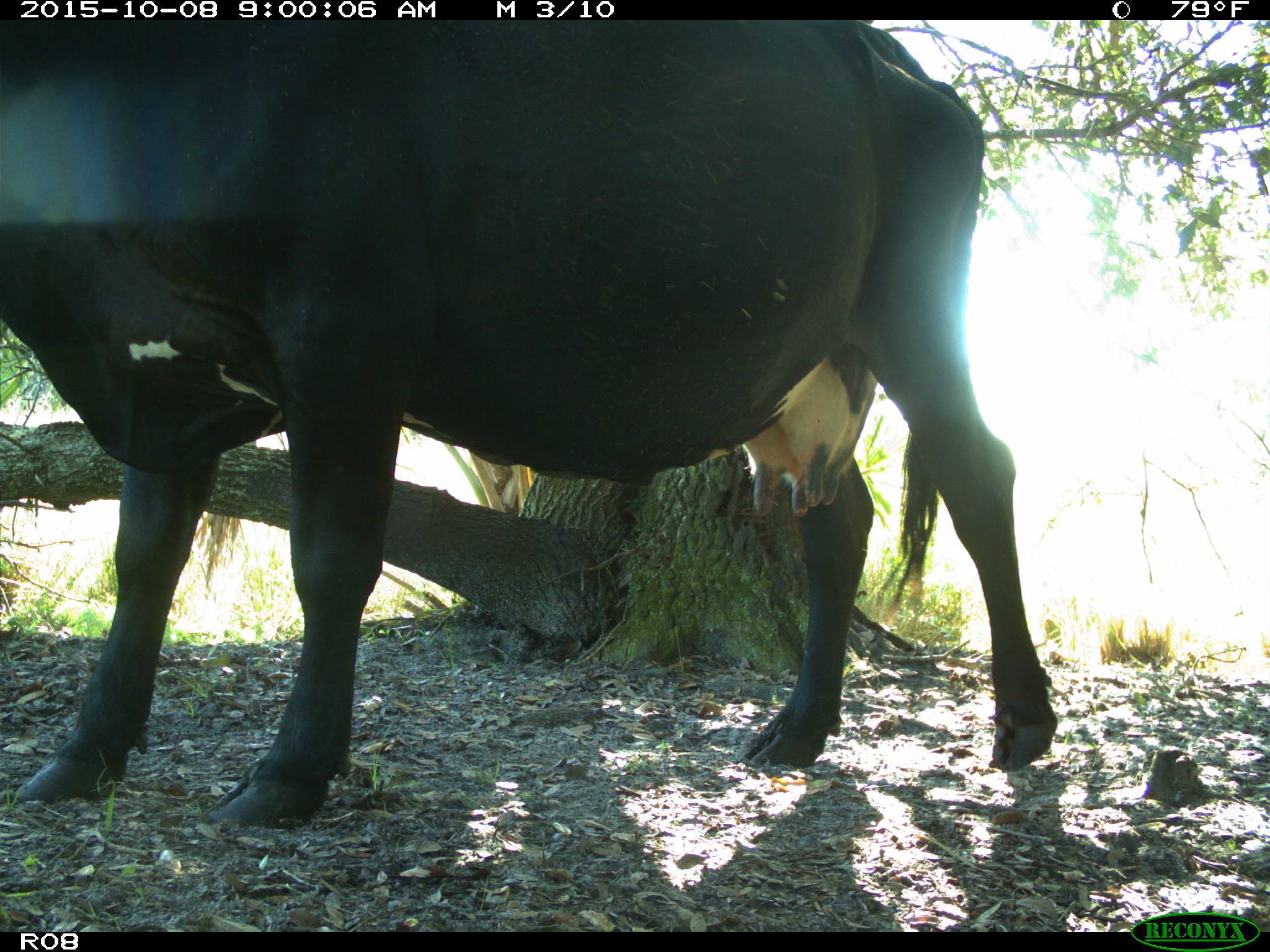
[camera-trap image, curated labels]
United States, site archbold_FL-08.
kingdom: Animalia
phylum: Chordata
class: Mammalia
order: Artiodactyla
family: Bovidae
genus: Bos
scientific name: Bos taurus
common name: domestic cow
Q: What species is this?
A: Bos taurus (domestic cow).